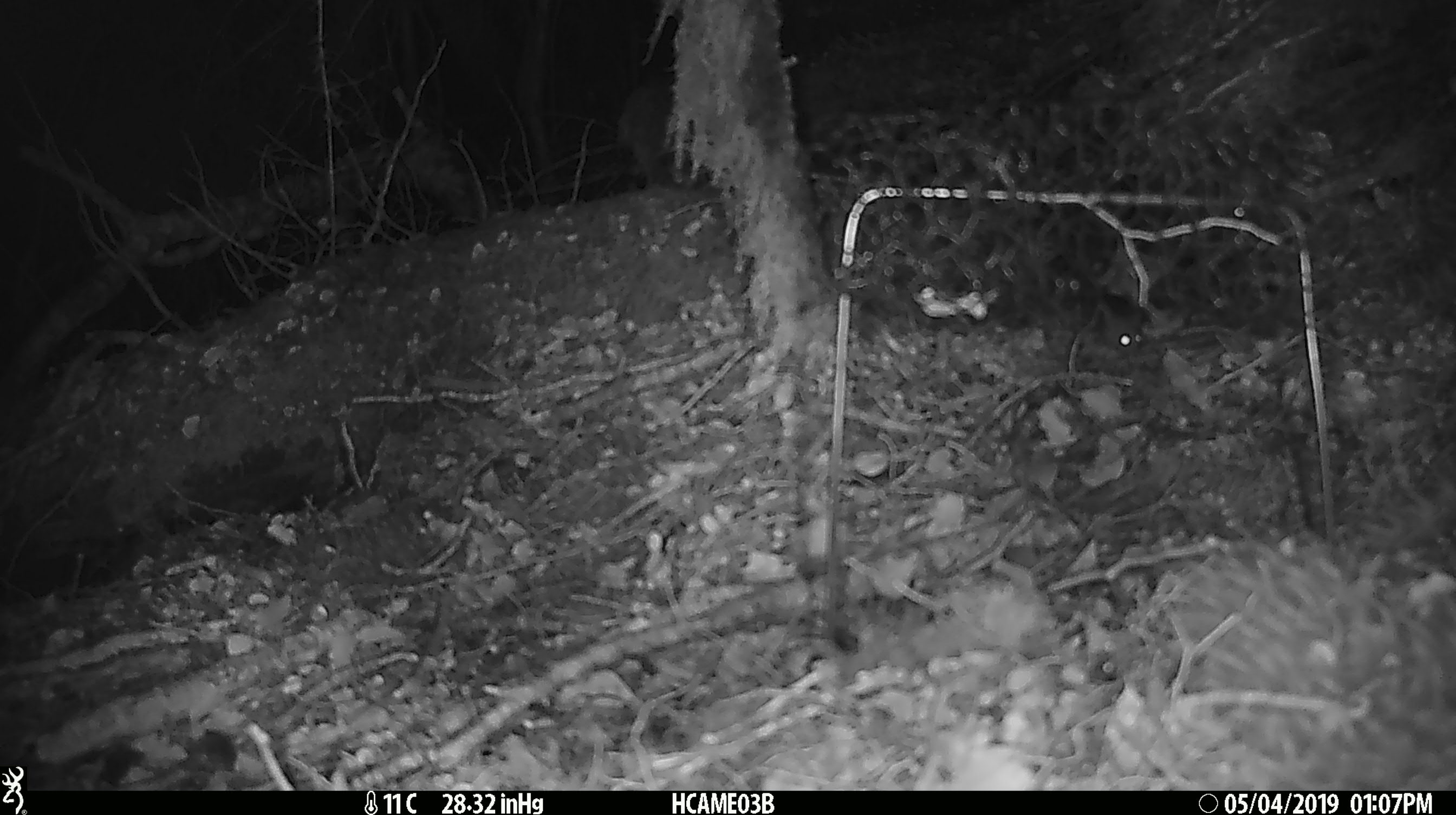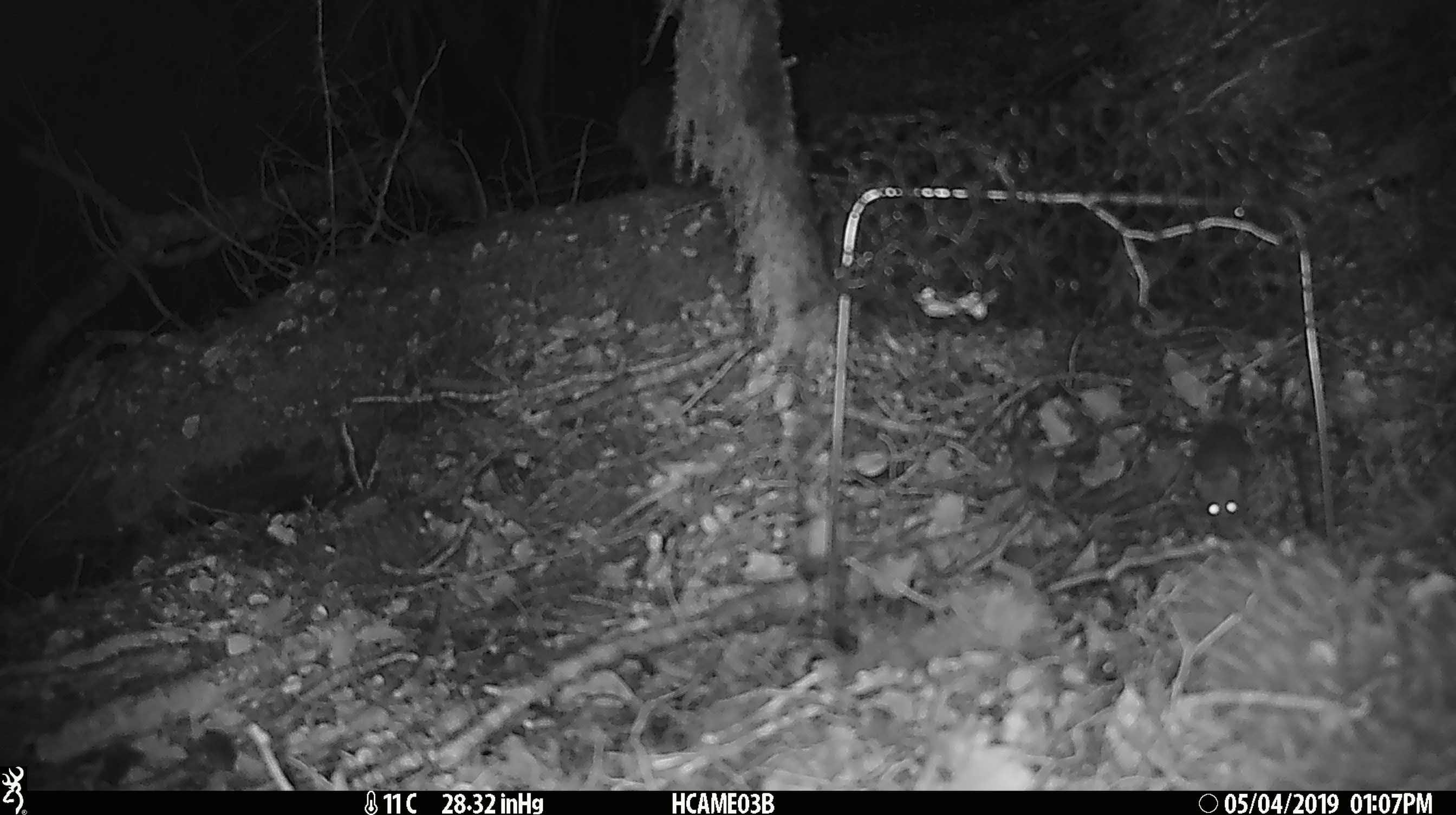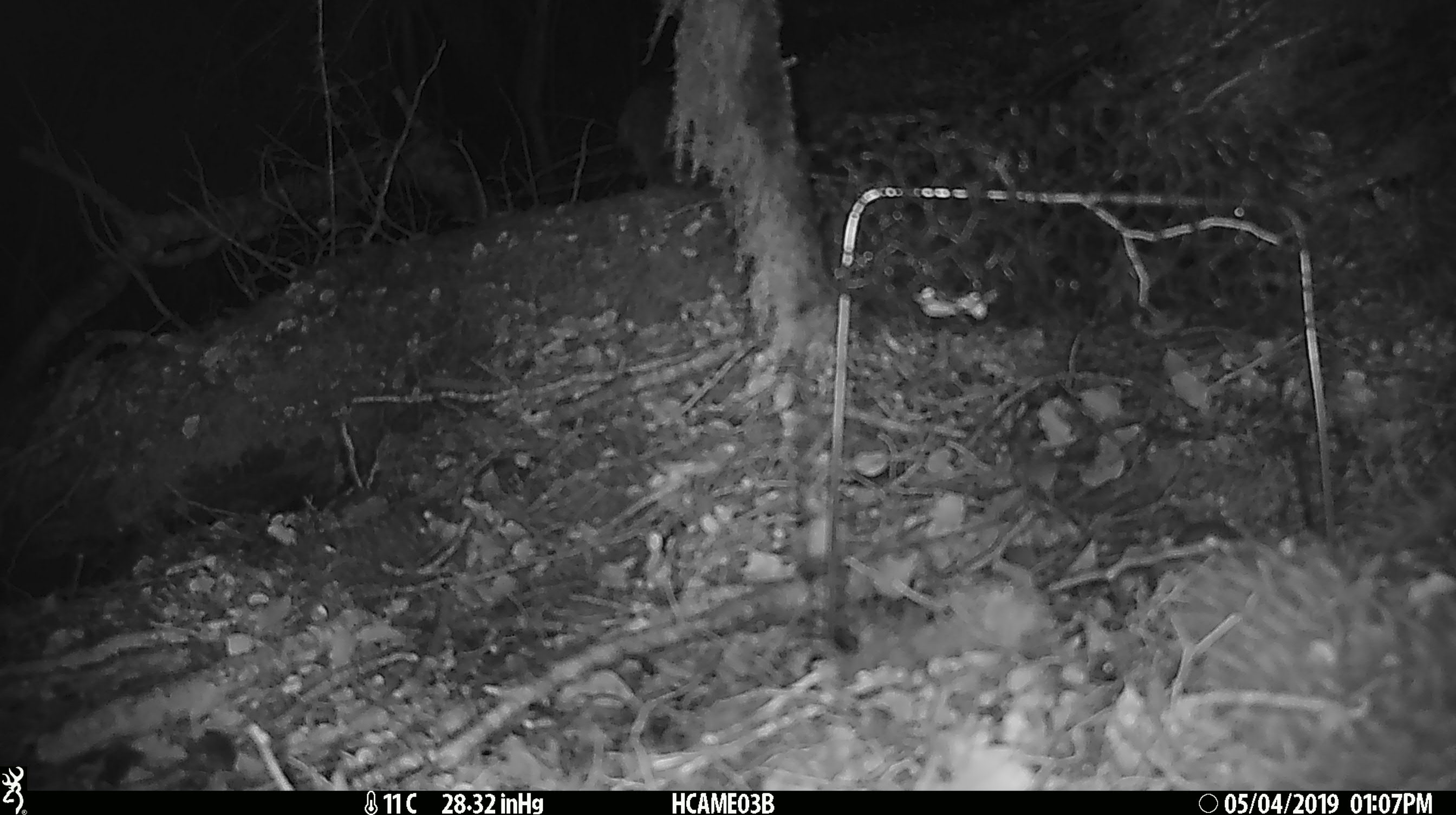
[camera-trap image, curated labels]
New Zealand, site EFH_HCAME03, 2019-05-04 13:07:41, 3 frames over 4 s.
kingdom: Animalia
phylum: Chordata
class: Mammalia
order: Rodentia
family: Muridae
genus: Mus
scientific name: Mus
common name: mouse